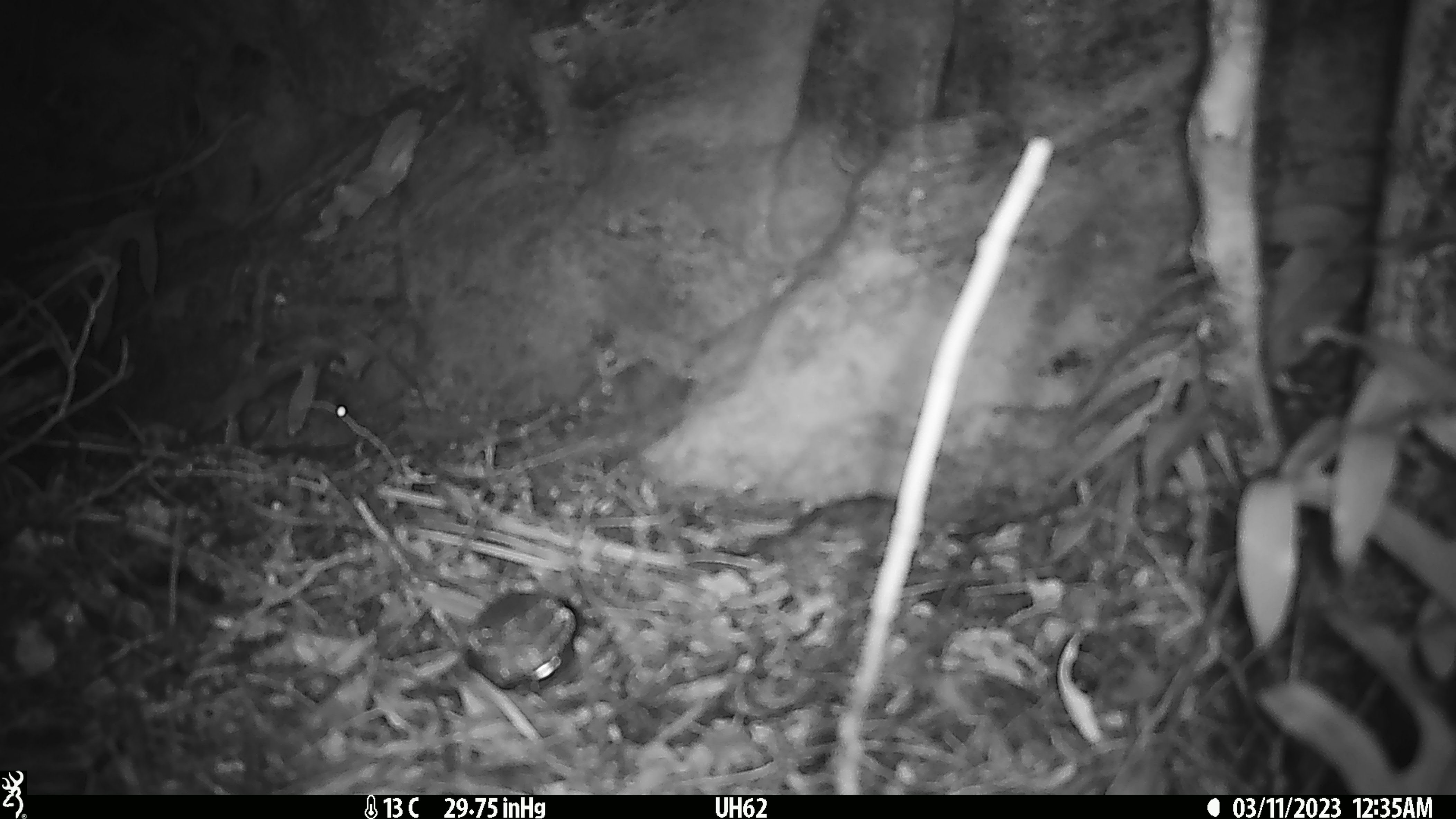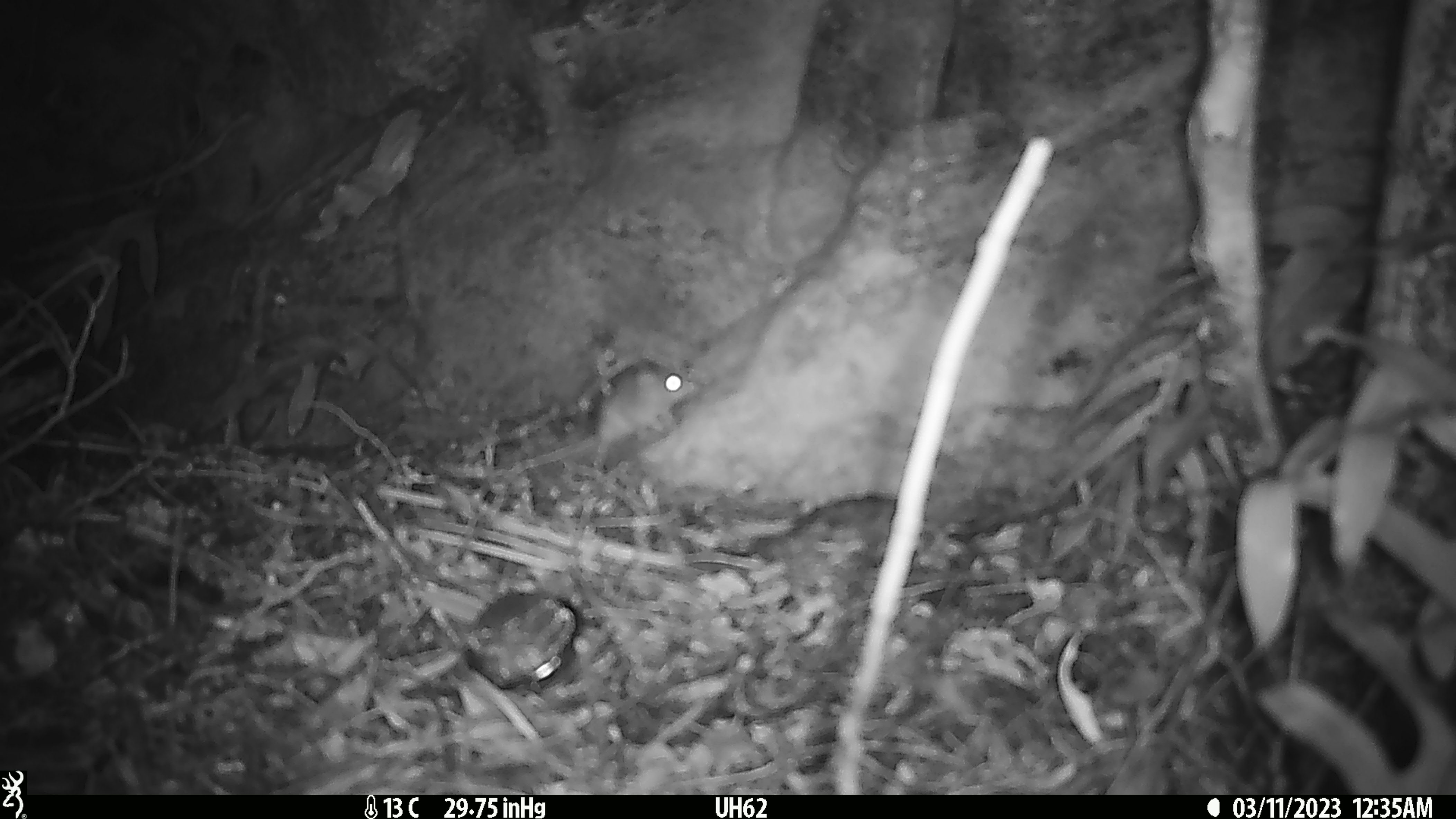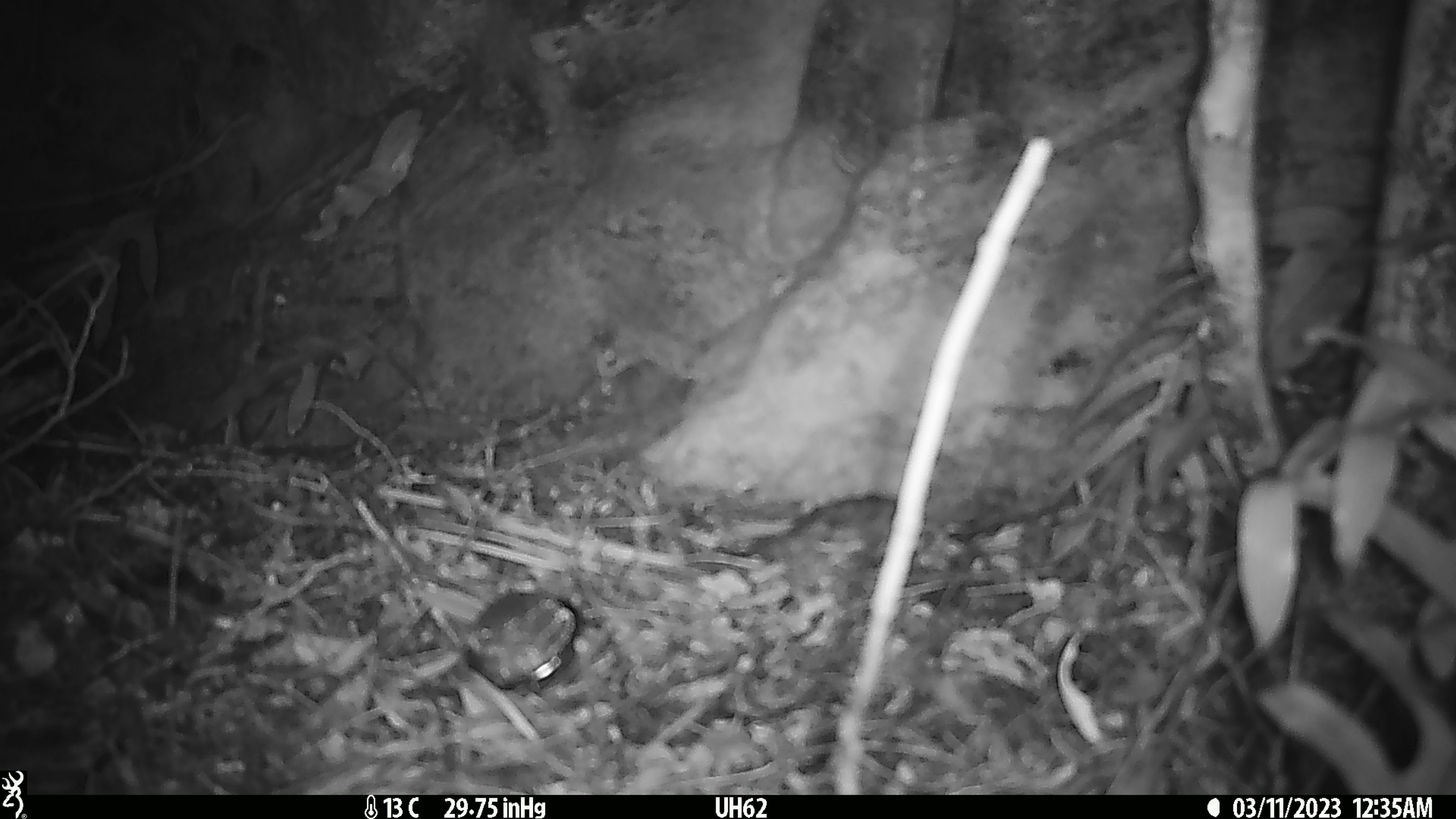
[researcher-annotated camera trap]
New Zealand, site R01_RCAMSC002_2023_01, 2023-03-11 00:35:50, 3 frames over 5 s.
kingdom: Animalia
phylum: Chordata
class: Mammalia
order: Rodentia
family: Muridae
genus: Mus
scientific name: Mus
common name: mouse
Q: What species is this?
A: Mouse (Mus).